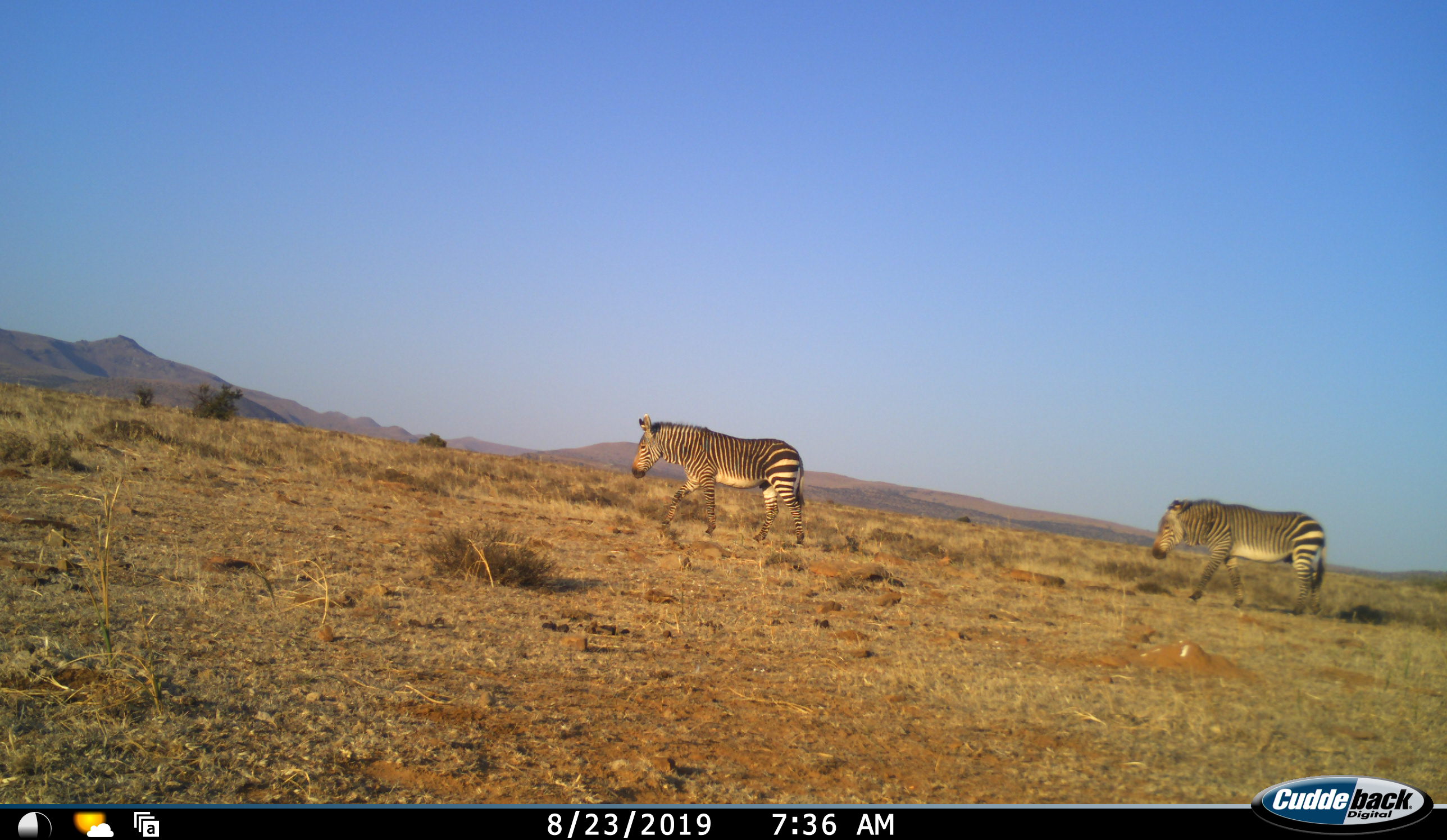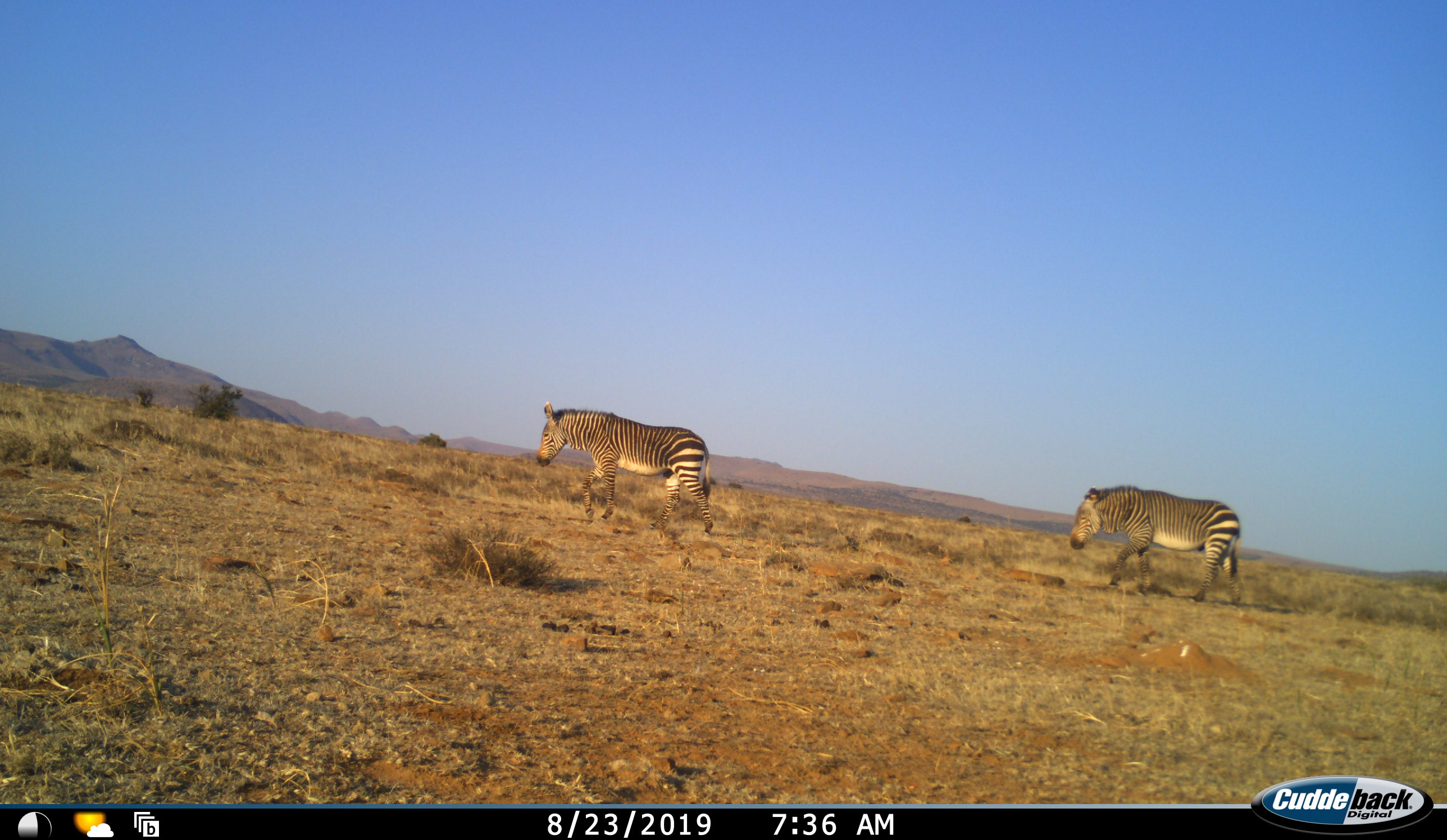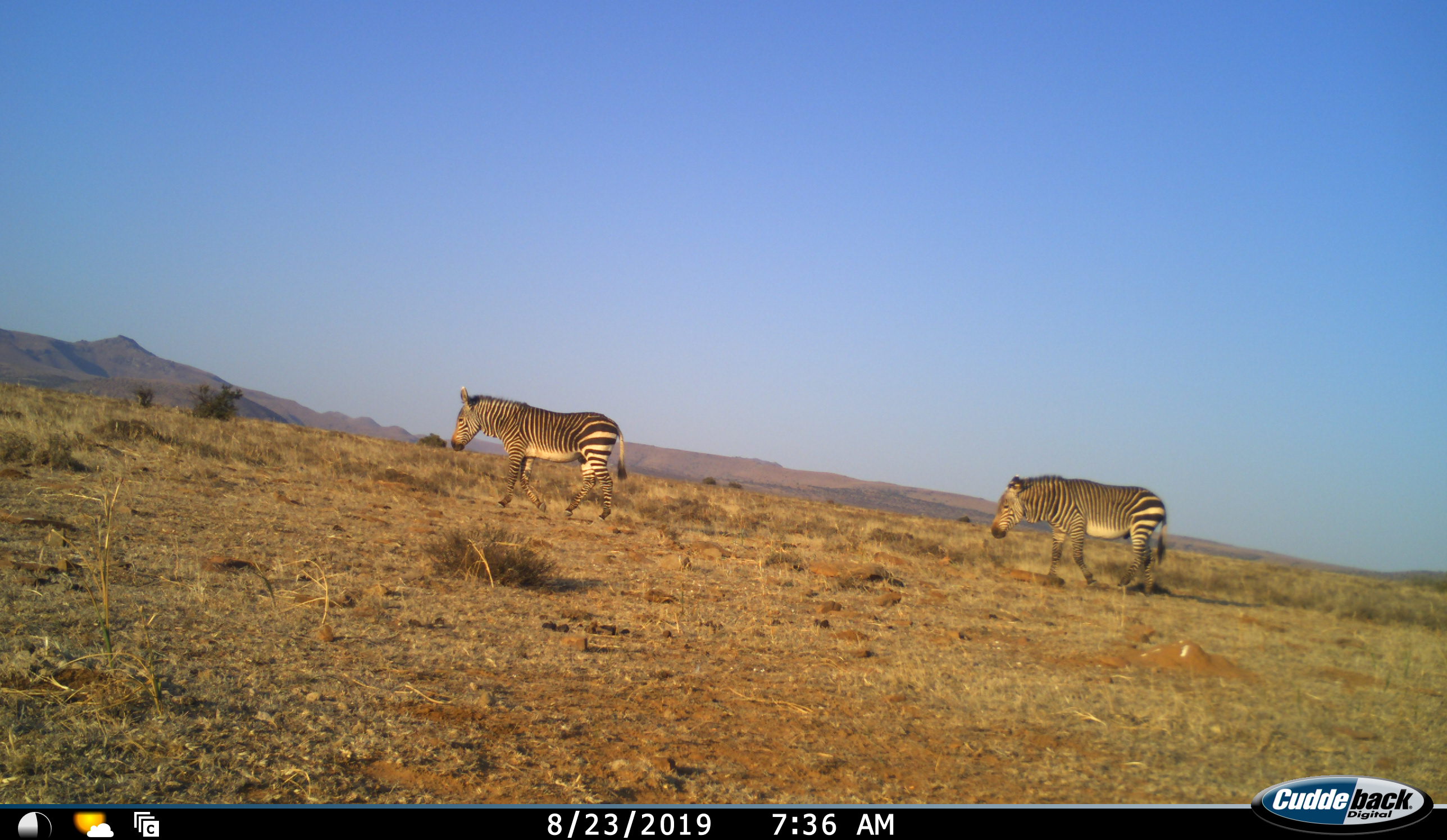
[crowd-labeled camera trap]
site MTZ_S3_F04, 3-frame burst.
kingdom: Animalia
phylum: Chordata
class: Mammalia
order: Perissodactyla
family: Equidae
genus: Equus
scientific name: Equus zebra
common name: mountain zebra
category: zebramountain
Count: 2.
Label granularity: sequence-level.